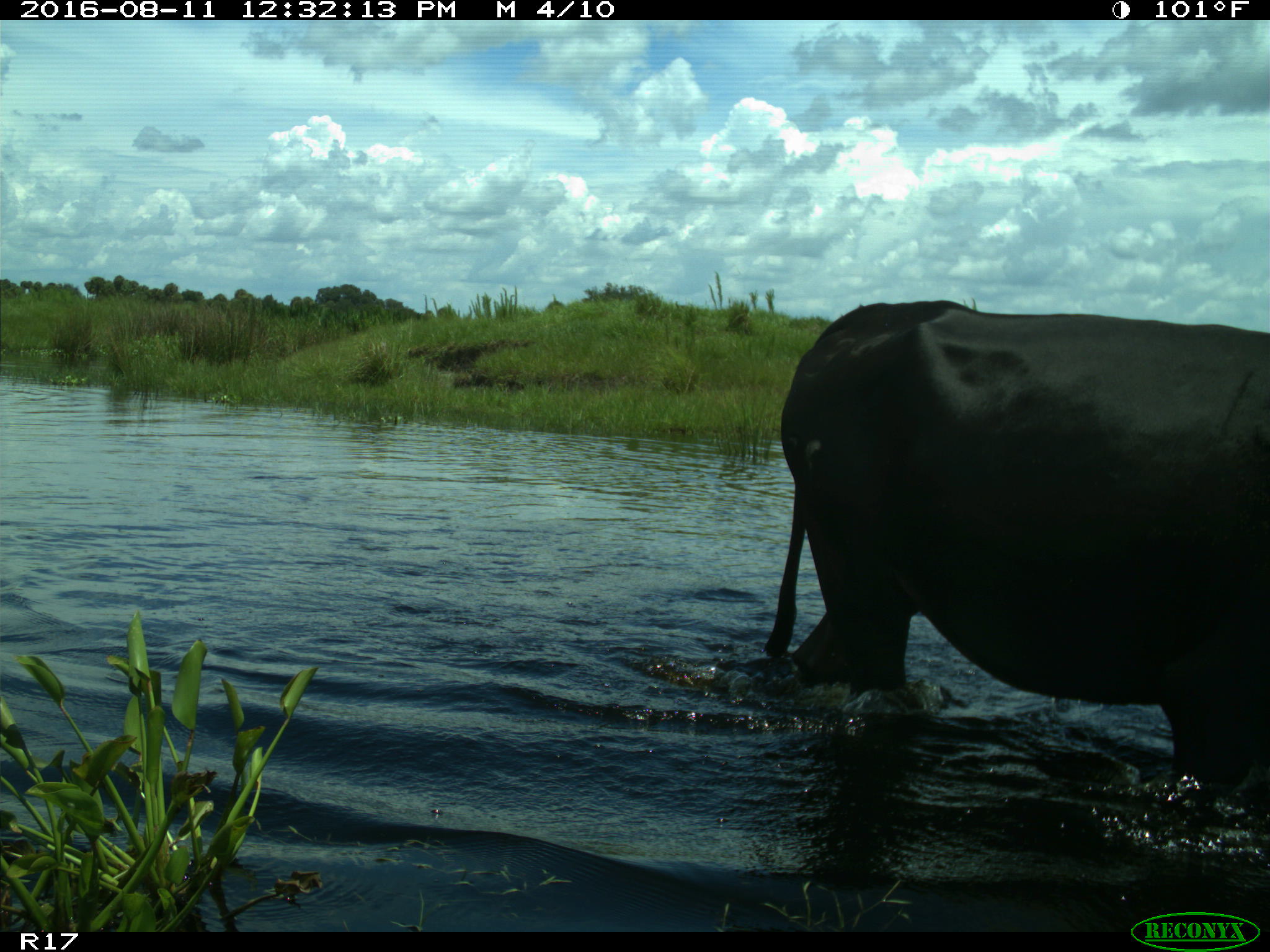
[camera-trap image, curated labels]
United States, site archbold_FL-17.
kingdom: Animalia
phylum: Chordata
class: Mammalia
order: Artiodactyla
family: Bovidae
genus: Bos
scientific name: Bos taurus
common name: domestic cow